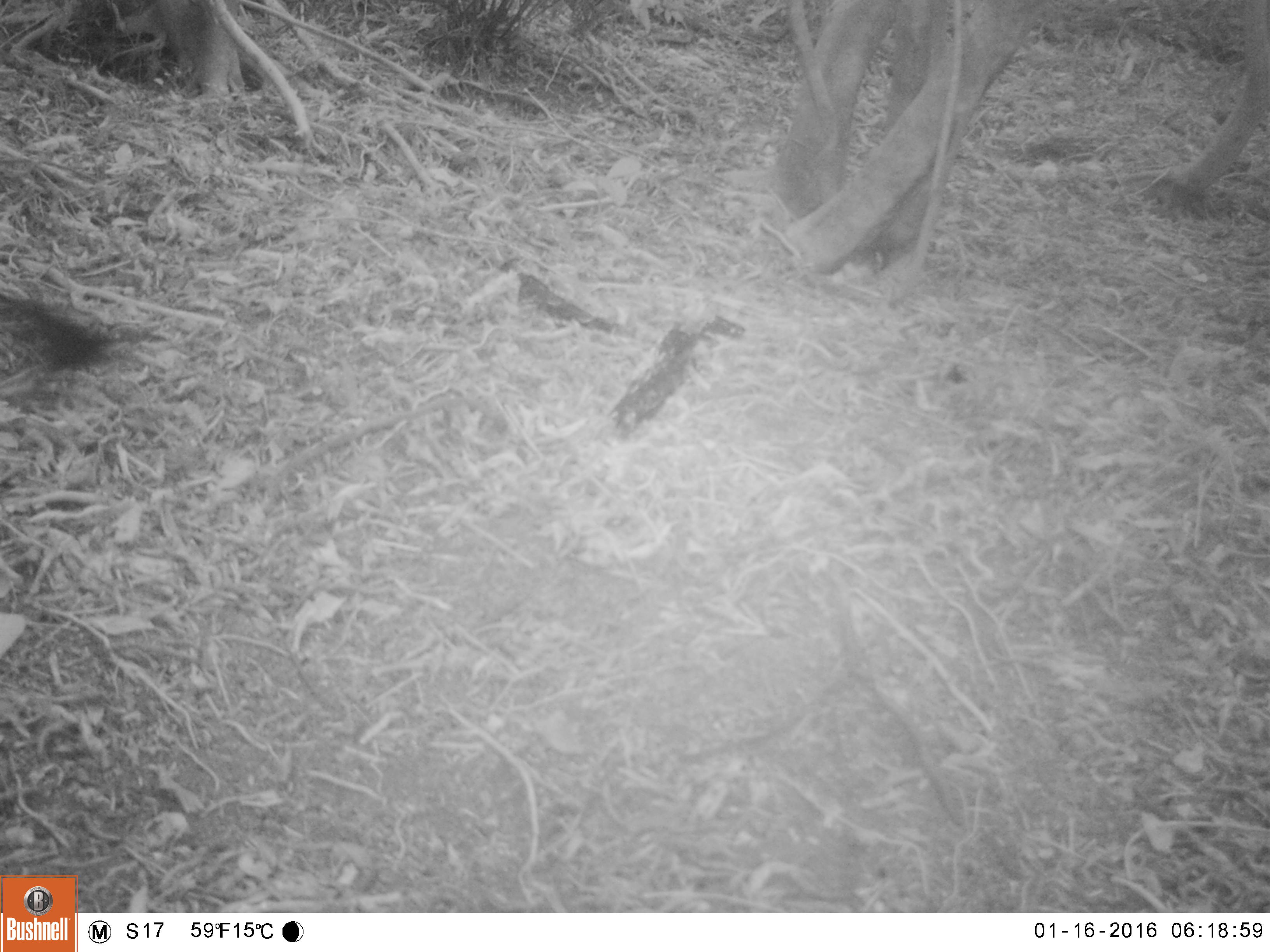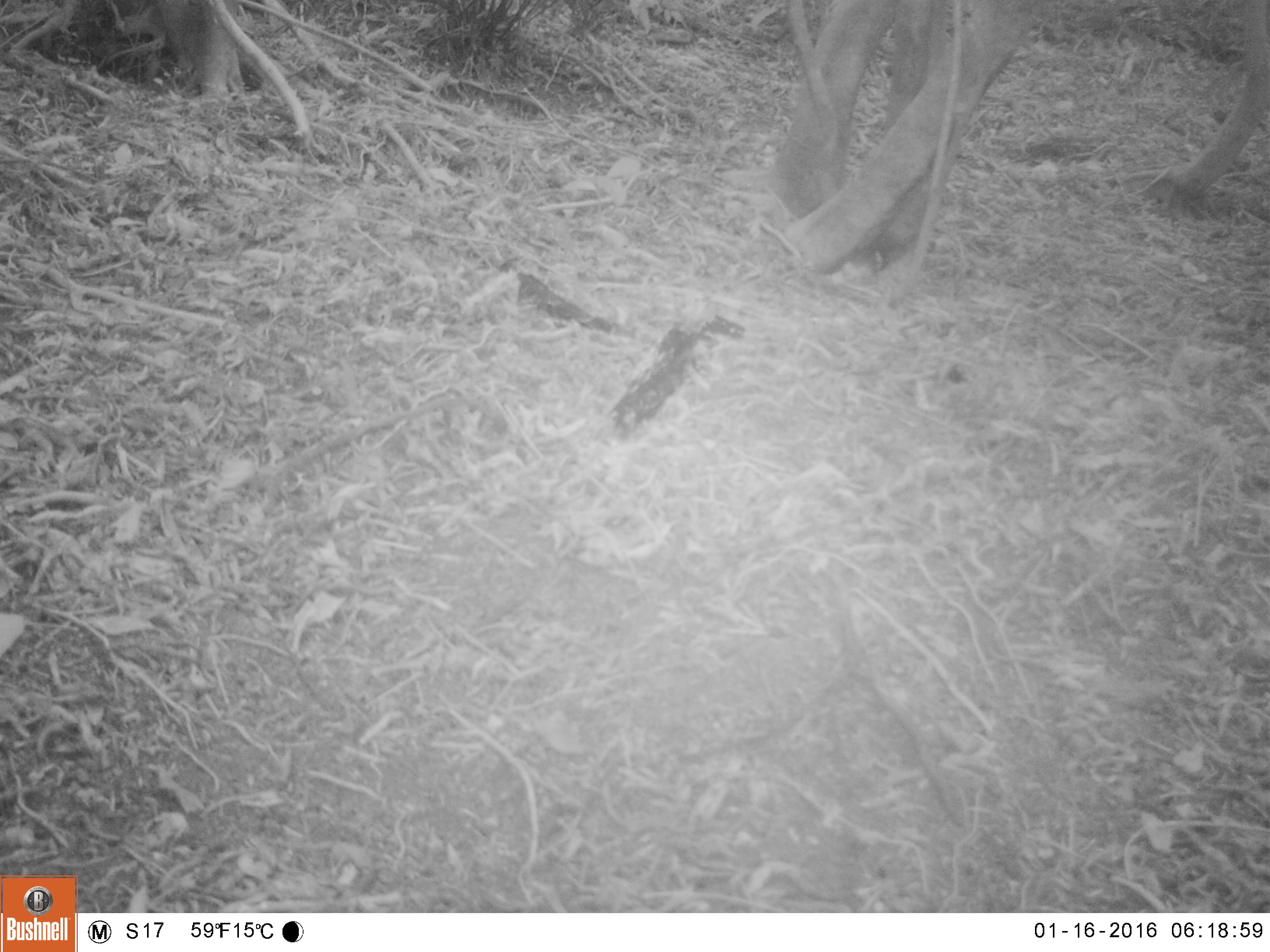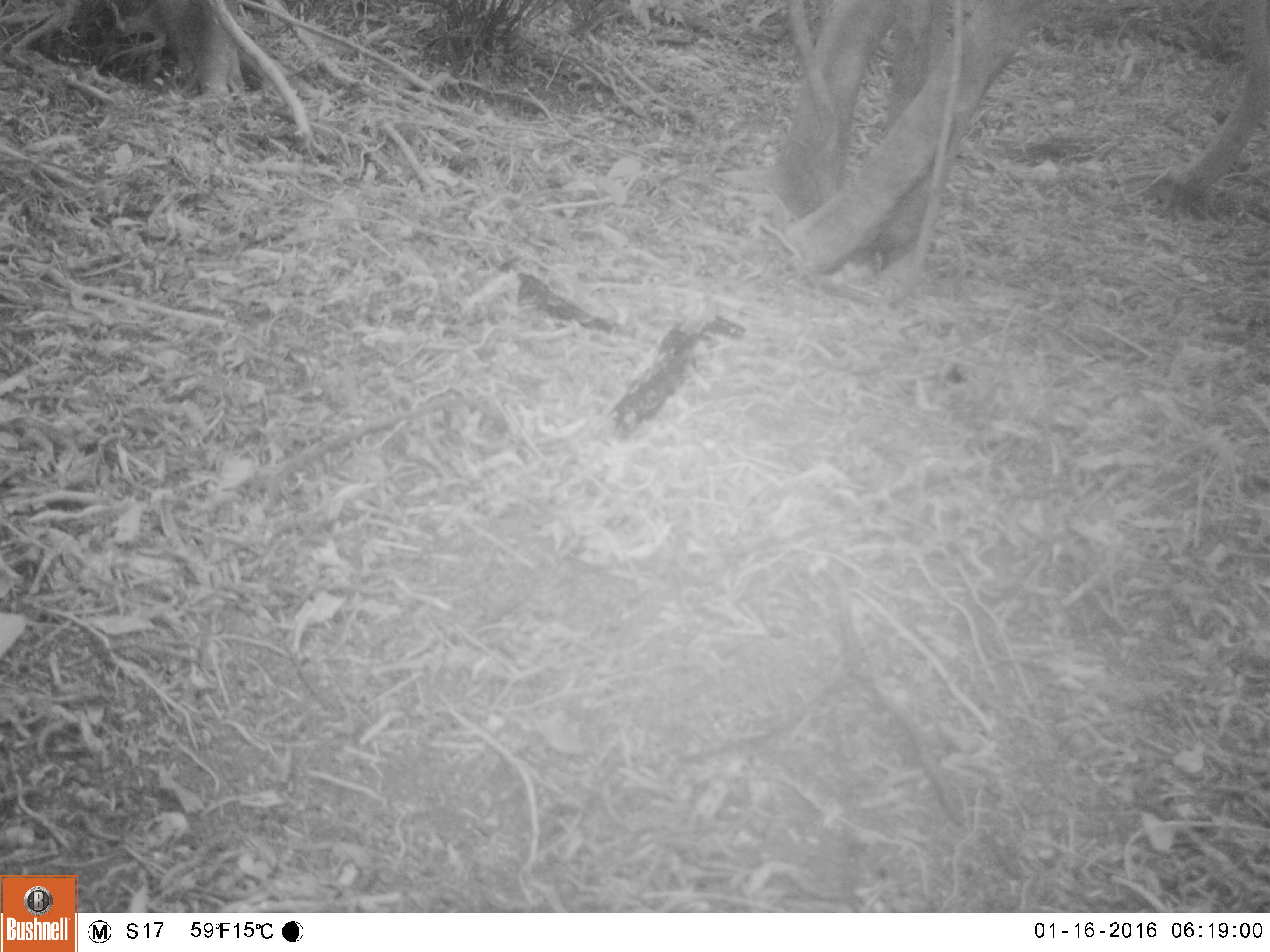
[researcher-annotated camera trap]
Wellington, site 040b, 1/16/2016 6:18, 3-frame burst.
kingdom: Animalia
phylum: Chordata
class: Aves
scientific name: Aves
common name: bird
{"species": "bird (Aves)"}